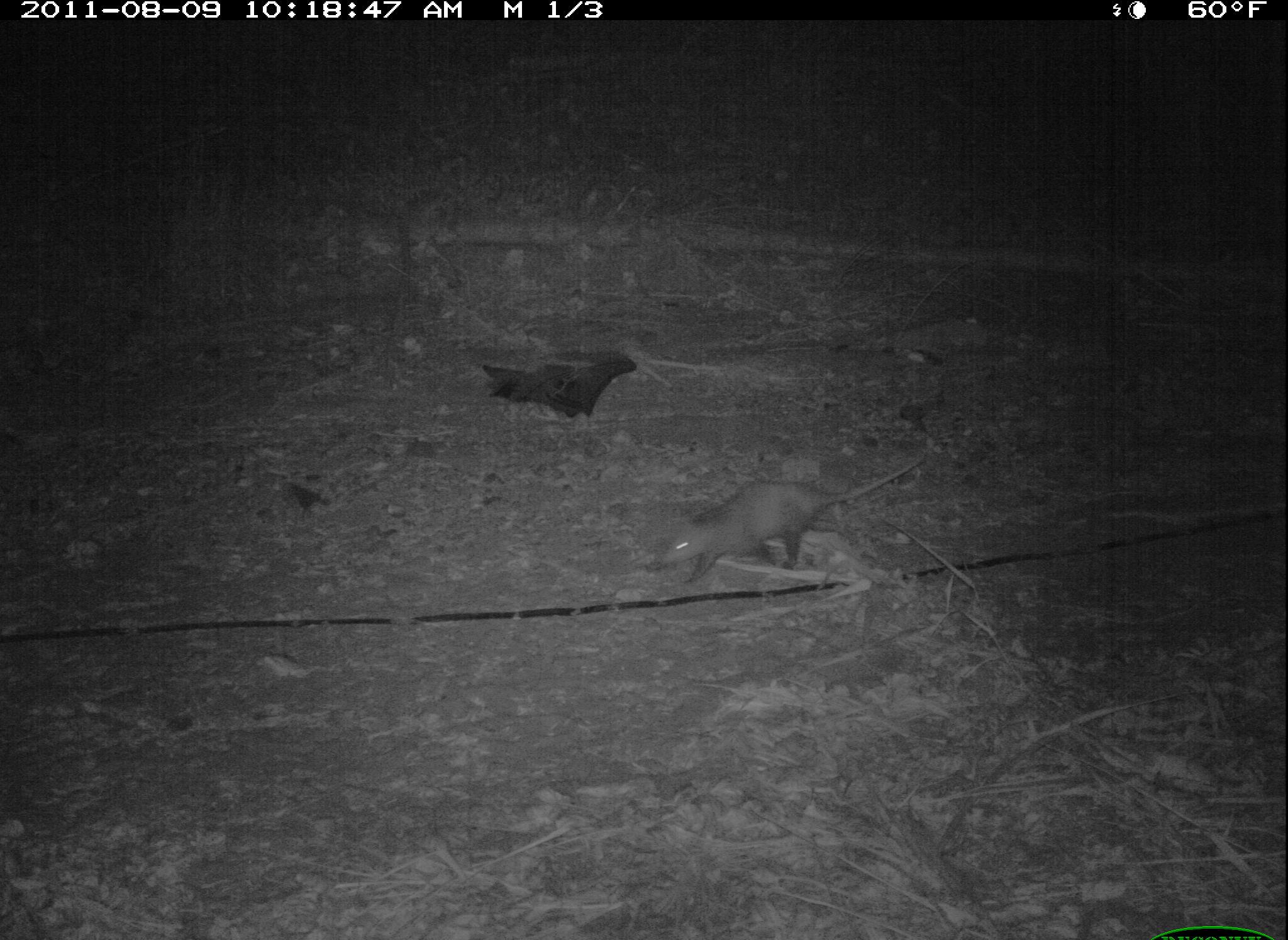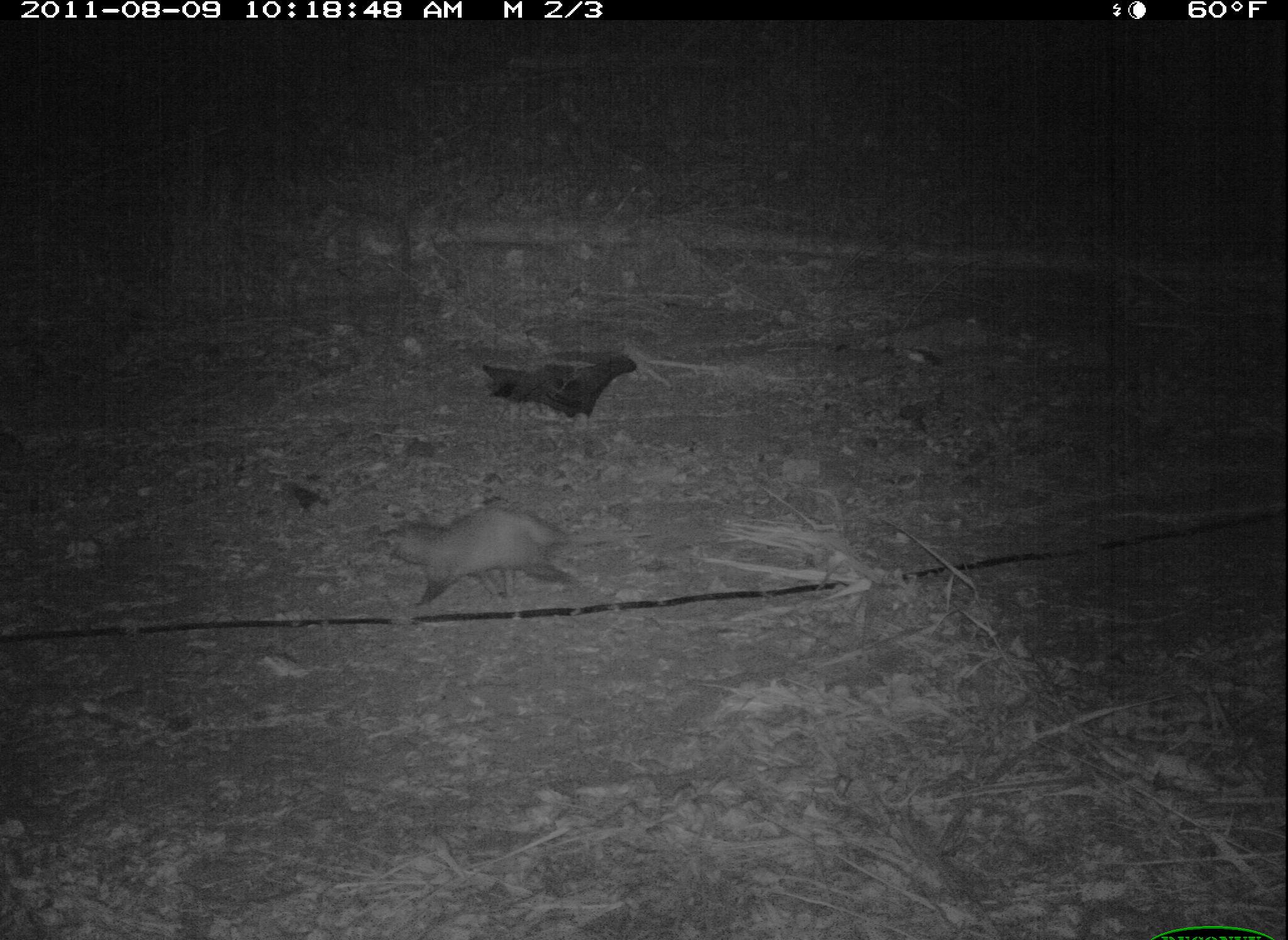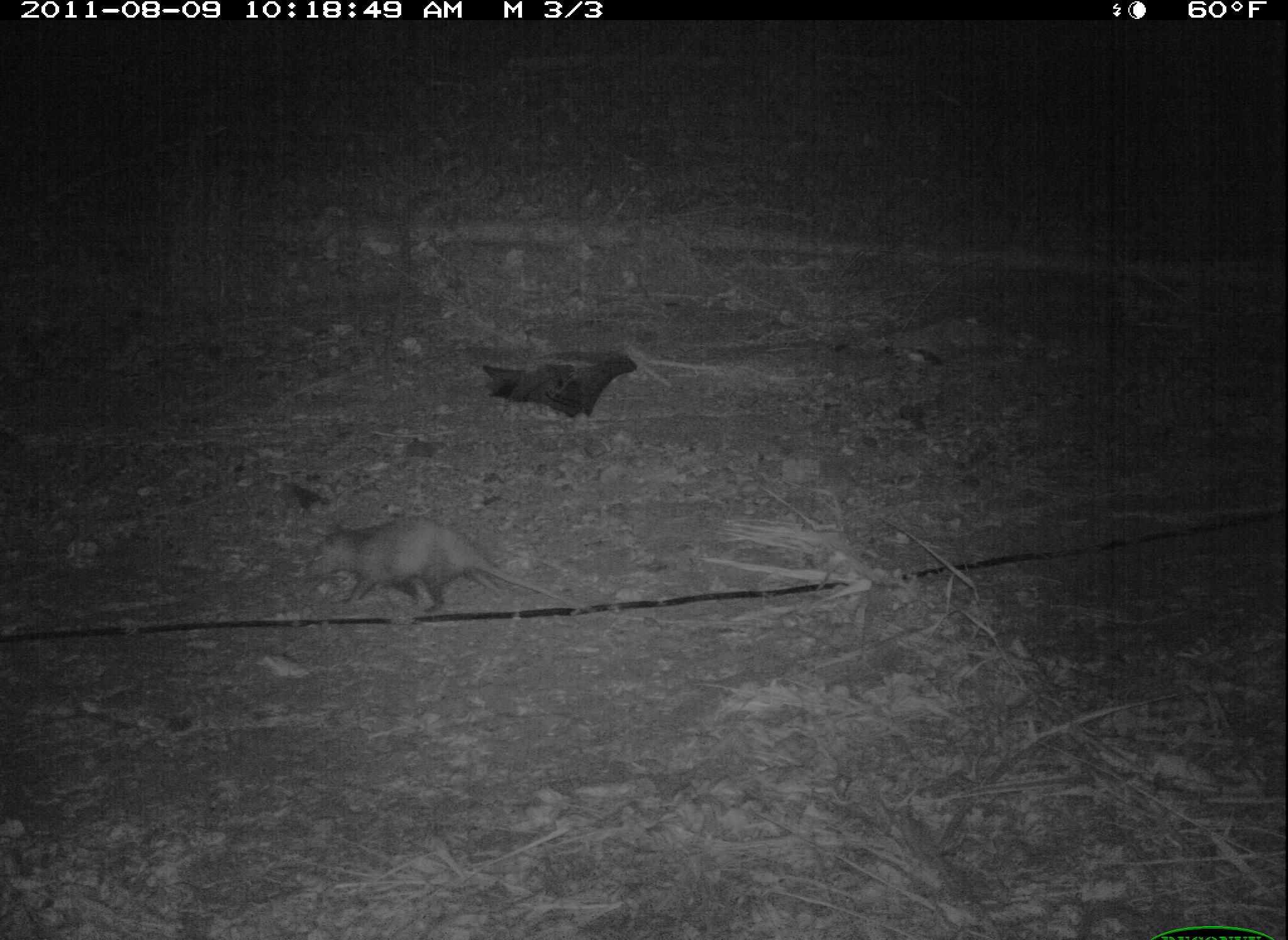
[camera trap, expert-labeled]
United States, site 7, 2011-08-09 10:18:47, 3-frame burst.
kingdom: Animalia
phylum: Chordata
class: Mammalia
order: Didelphimorphia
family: Didelphidae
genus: Didelphis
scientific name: Didelphis virginiana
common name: virginia opossum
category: opossum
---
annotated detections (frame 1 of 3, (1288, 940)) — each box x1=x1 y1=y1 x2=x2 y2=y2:
opossum: x1=626 y1=438 x2=929 y2=609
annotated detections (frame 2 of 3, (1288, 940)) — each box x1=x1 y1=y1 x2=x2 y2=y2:
opossum: x1=383 y1=499 x2=654 y2=615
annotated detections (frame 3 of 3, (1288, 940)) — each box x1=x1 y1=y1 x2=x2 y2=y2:
opossum: x1=299 y1=498 x2=607 y2=627